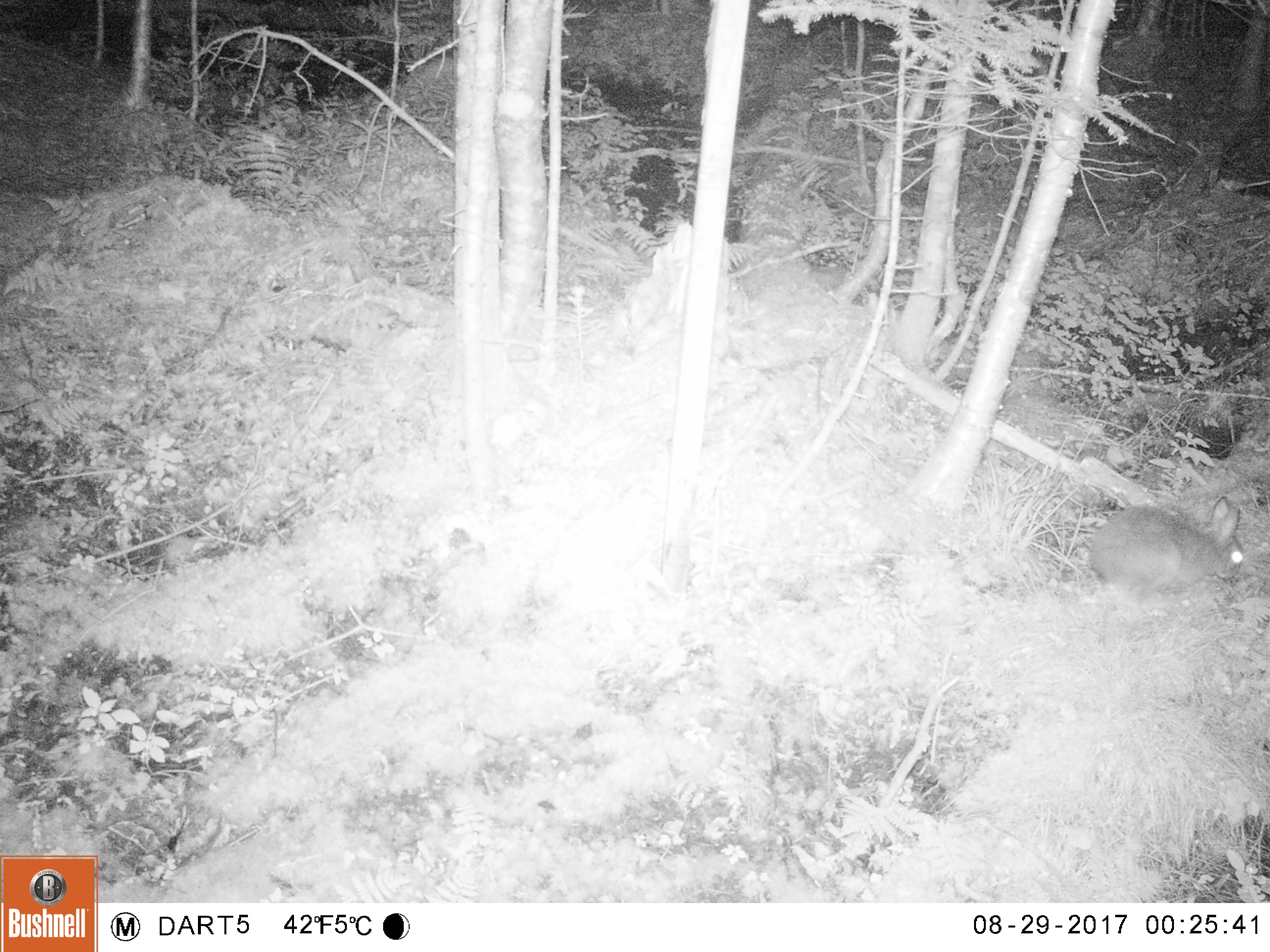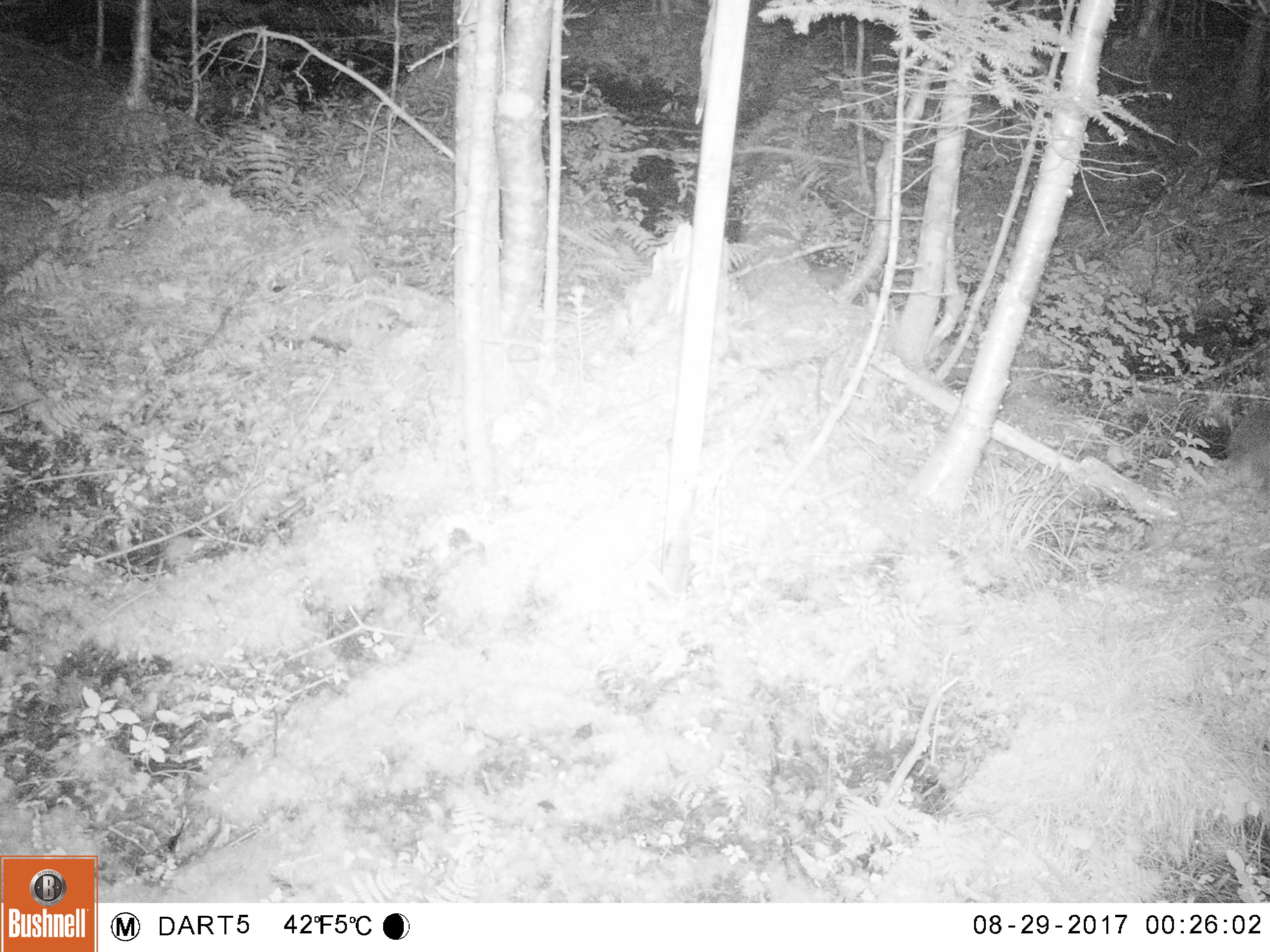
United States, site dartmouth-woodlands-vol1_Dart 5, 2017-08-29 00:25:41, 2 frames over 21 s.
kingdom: Animalia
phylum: Chordata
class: Mammalia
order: Lagomorpha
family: Leporidae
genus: Lepus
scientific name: Lepus americanus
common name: snowshoe hare